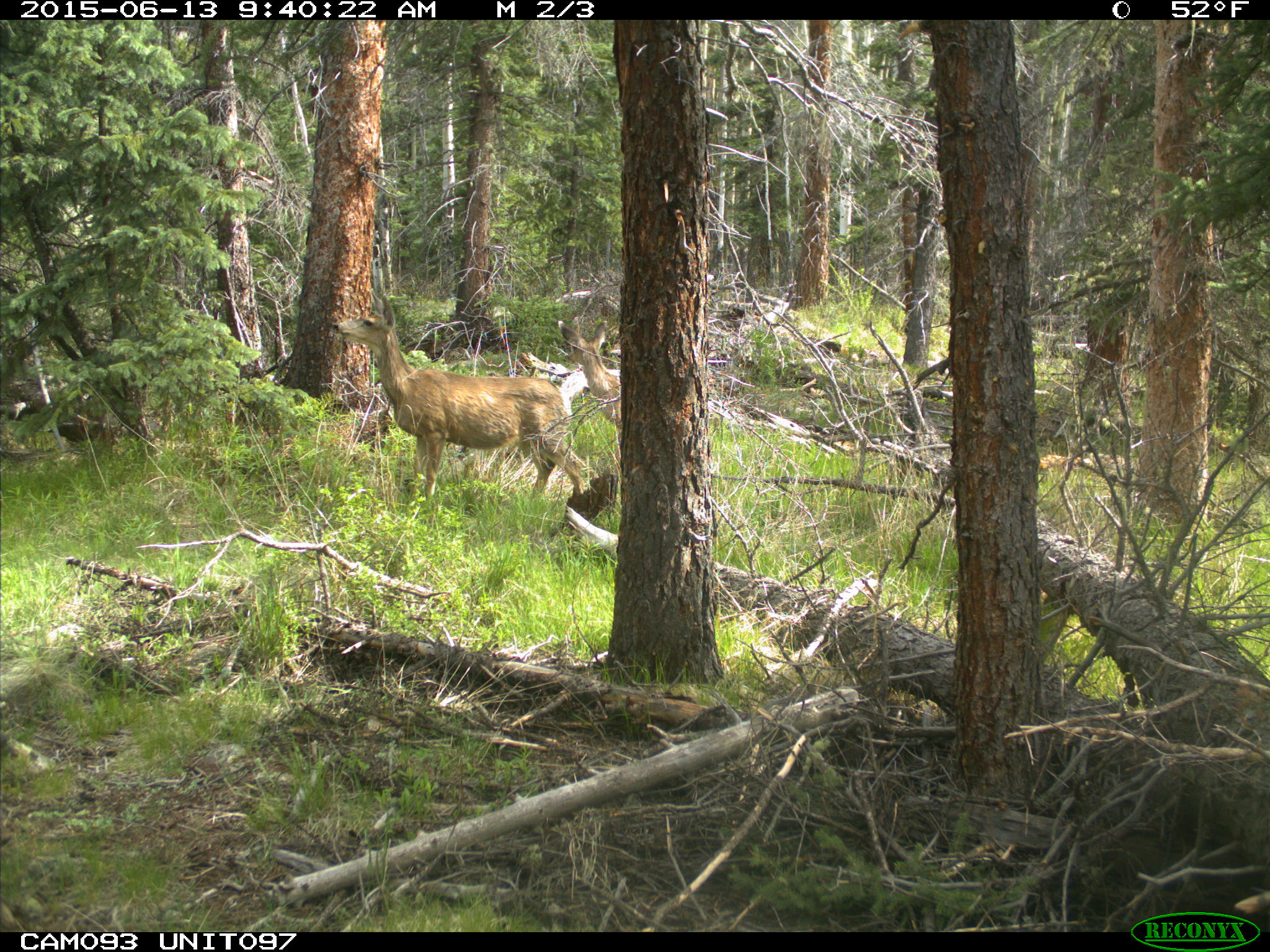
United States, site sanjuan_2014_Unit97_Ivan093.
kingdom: Animalia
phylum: Chordata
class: Mammalia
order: Artiodactyla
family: Cervidae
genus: Odocoileus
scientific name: Odocoileus hemionus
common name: mule deer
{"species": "Odocoileus hemionus (mule deer)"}